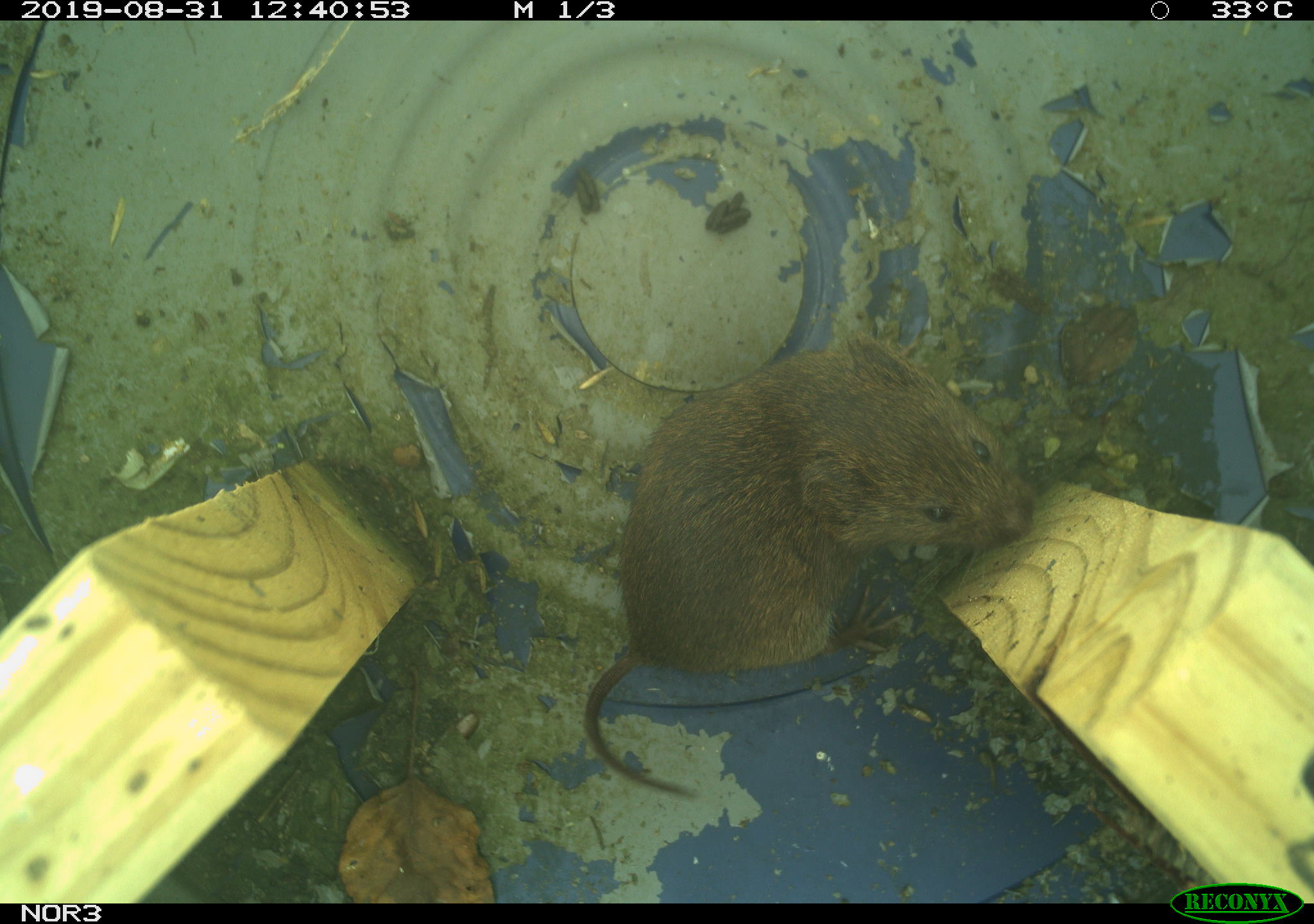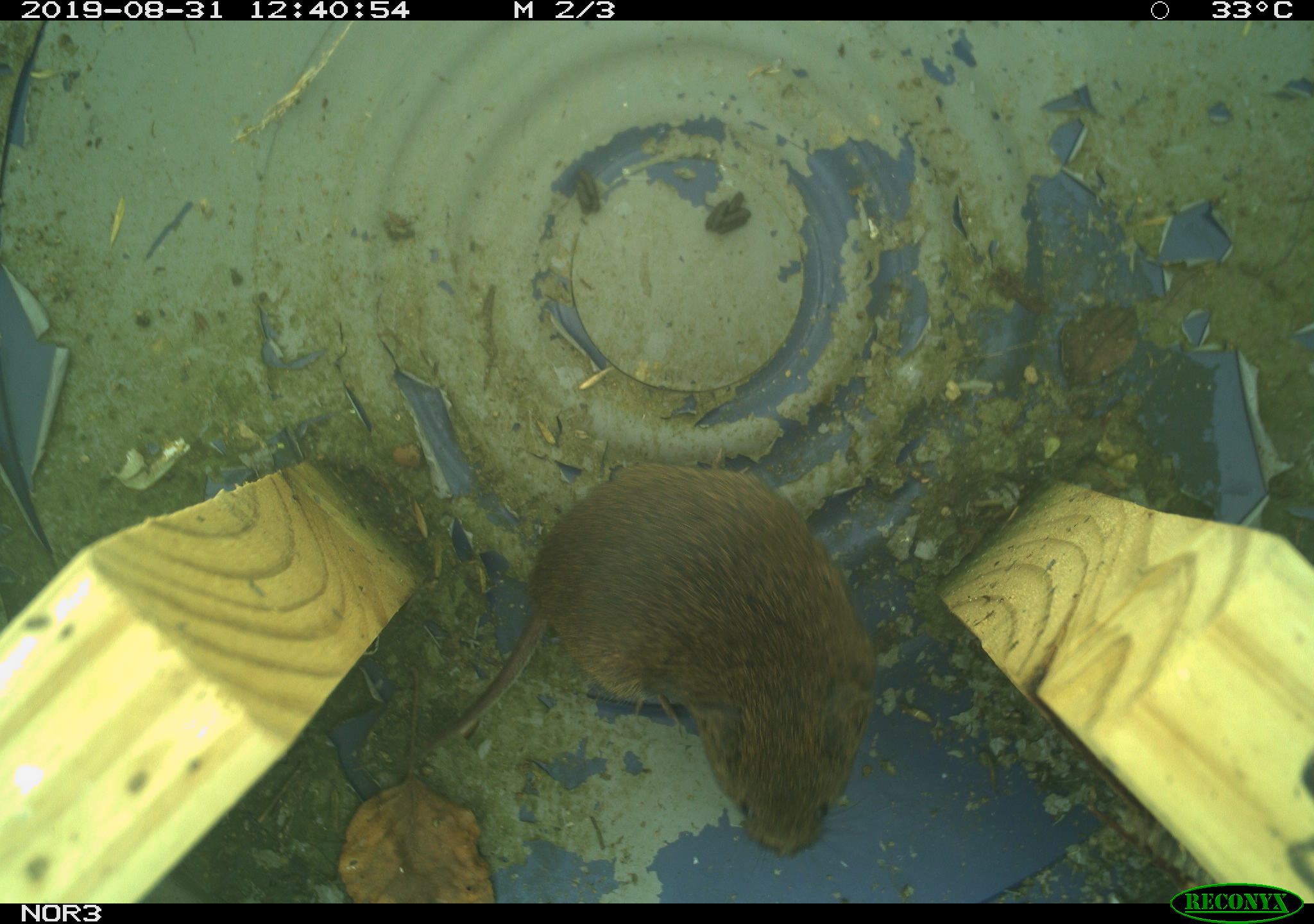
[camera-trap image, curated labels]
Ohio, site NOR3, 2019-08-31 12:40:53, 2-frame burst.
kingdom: Animalia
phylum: Chordata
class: Mammalia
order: Rodentia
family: Cricetidae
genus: Microtus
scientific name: Microtus pennsylvanicus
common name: meadow vole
Meadow vole (Microtus pennsylvanicus).